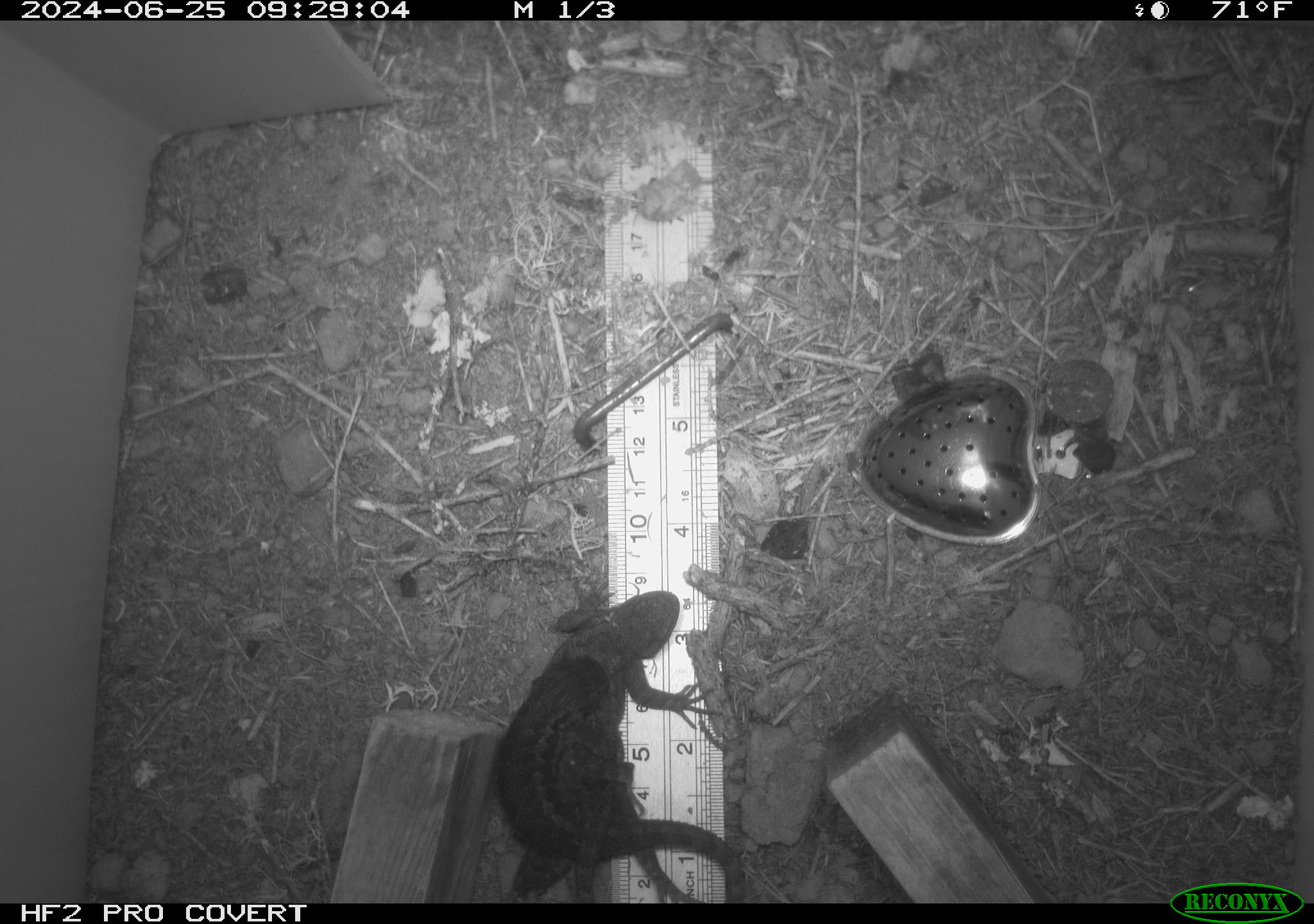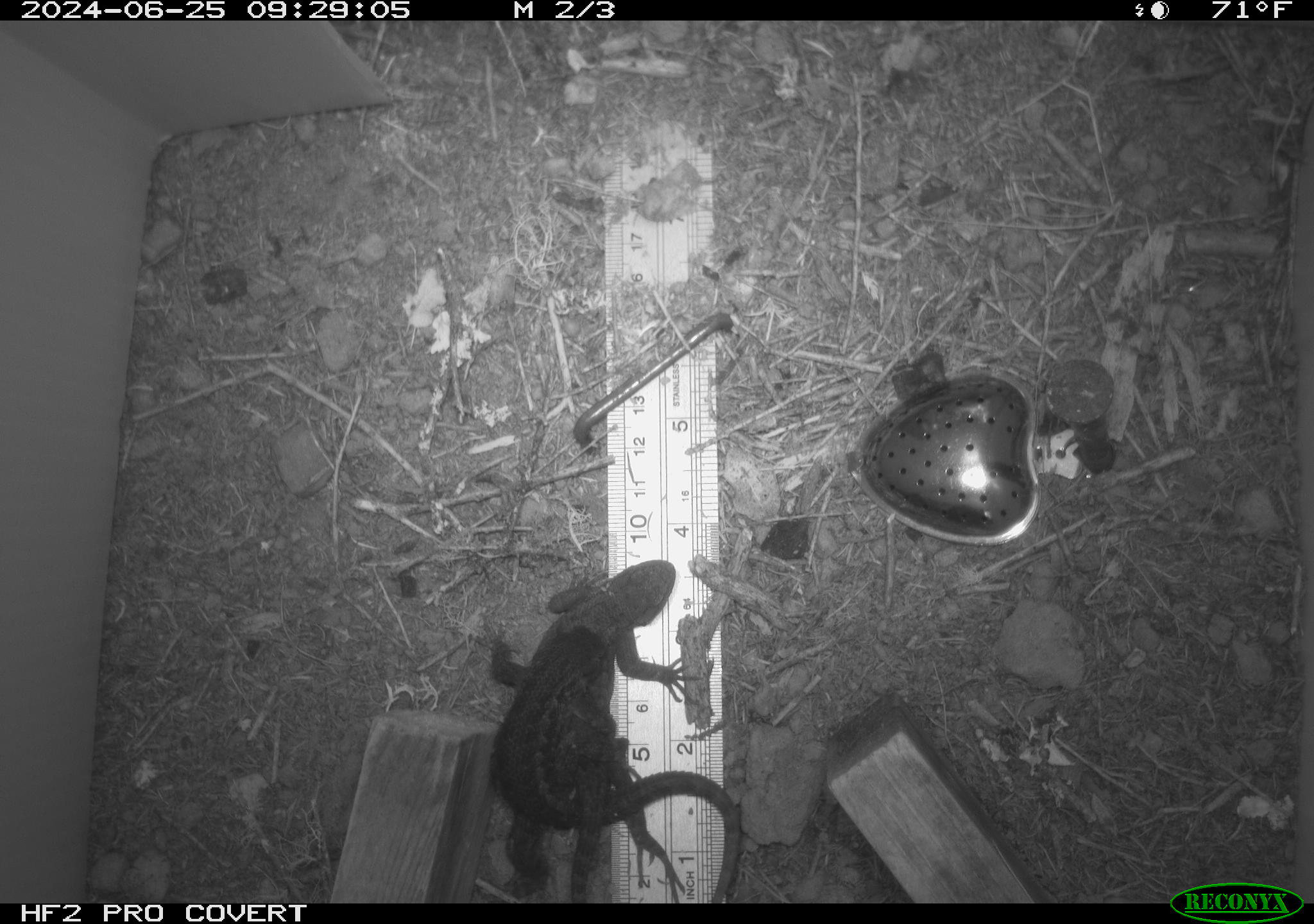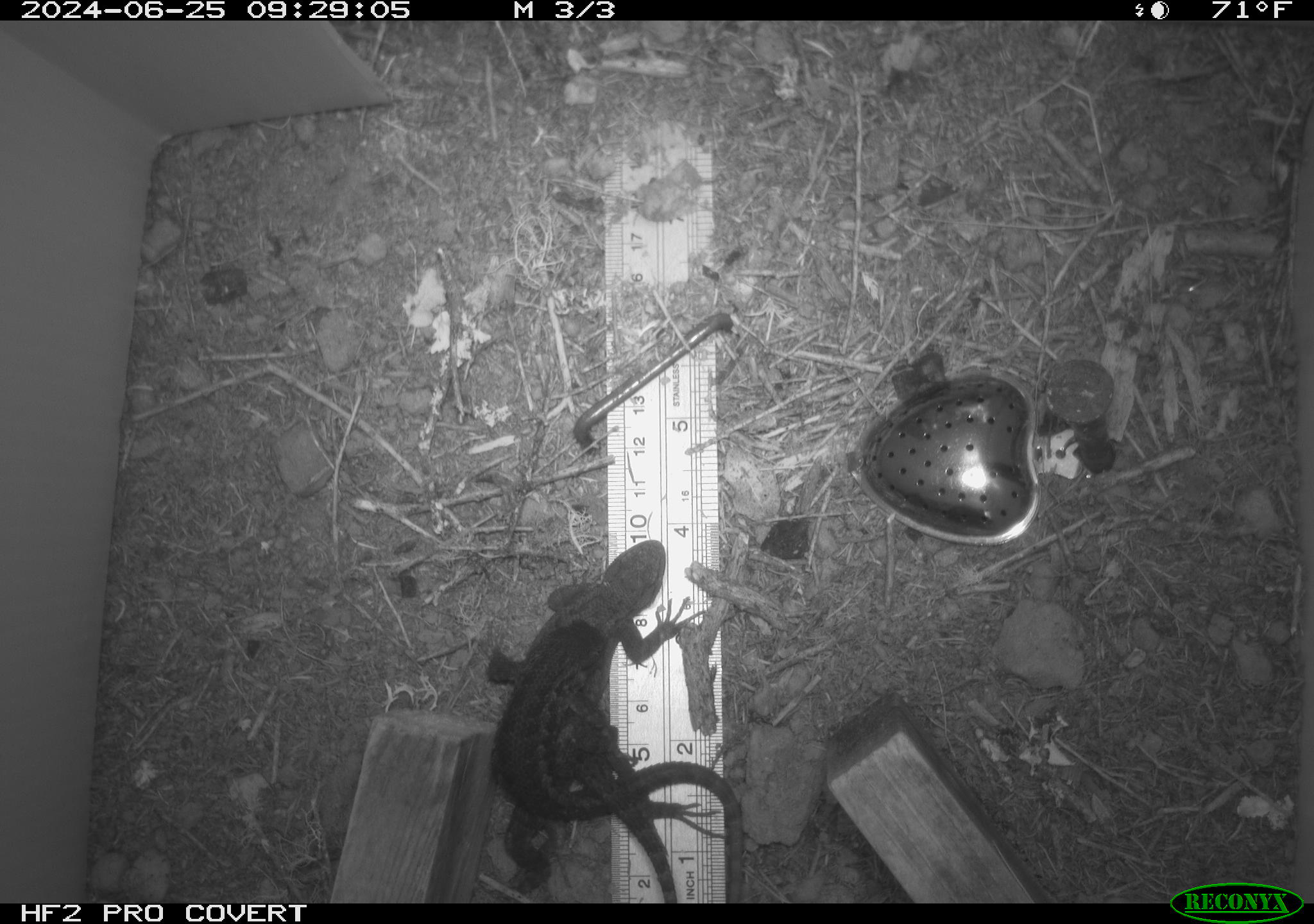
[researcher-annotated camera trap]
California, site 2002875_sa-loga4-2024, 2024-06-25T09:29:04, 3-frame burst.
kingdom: Animalia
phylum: Chordata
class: Reptilia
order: Squamata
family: Phrynosomatidae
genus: Sceloporus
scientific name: Sceloporus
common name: spiny lizards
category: sceloporus species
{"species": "sceloporus species (spiny lizards) (Sceloporus)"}